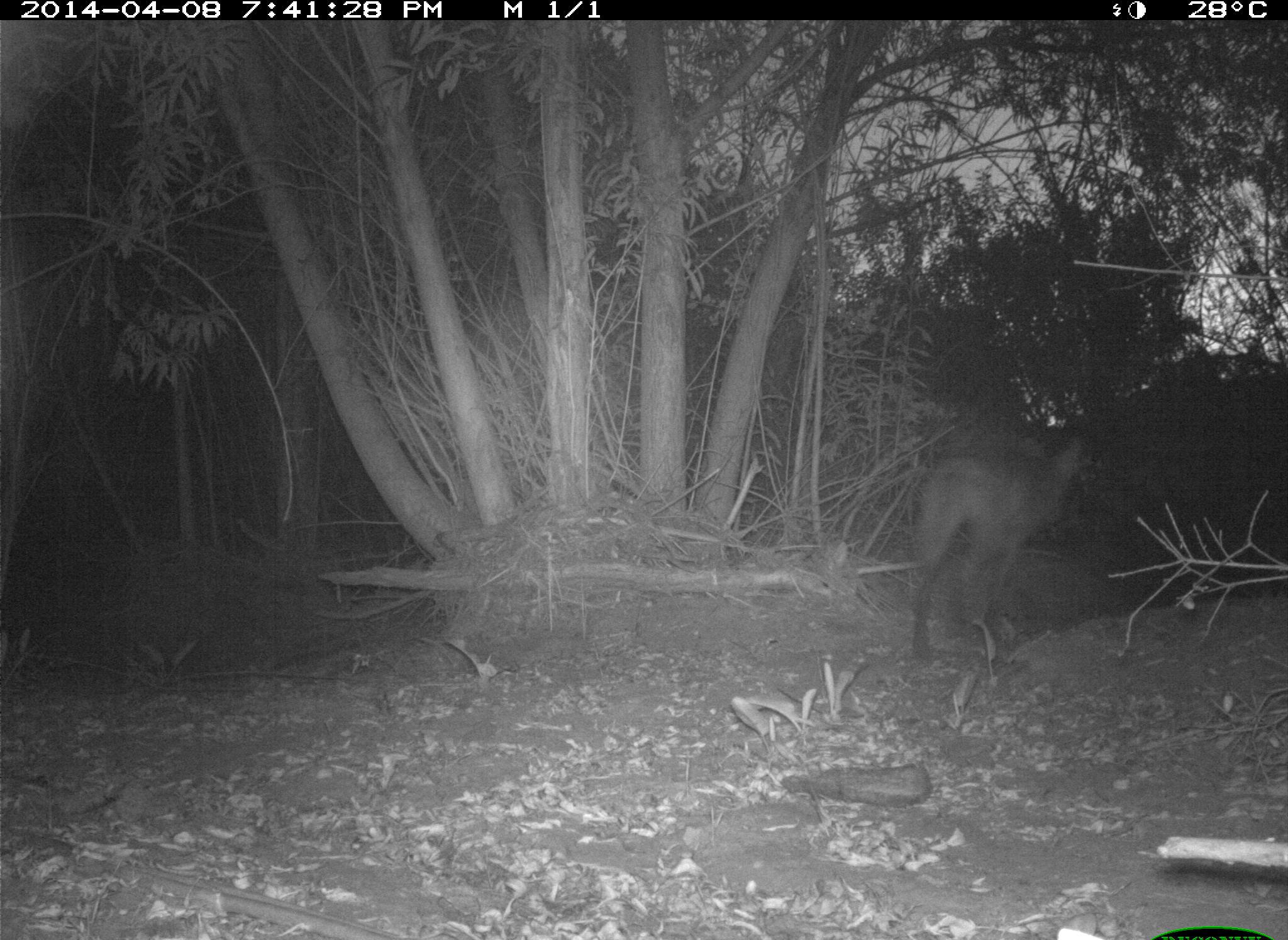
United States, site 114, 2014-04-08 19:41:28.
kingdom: Animalia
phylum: Chordata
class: Mammalia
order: Carnivora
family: Canidae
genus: Canis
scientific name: Canis latrans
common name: coyote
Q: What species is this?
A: Coyote (Canis latrans).